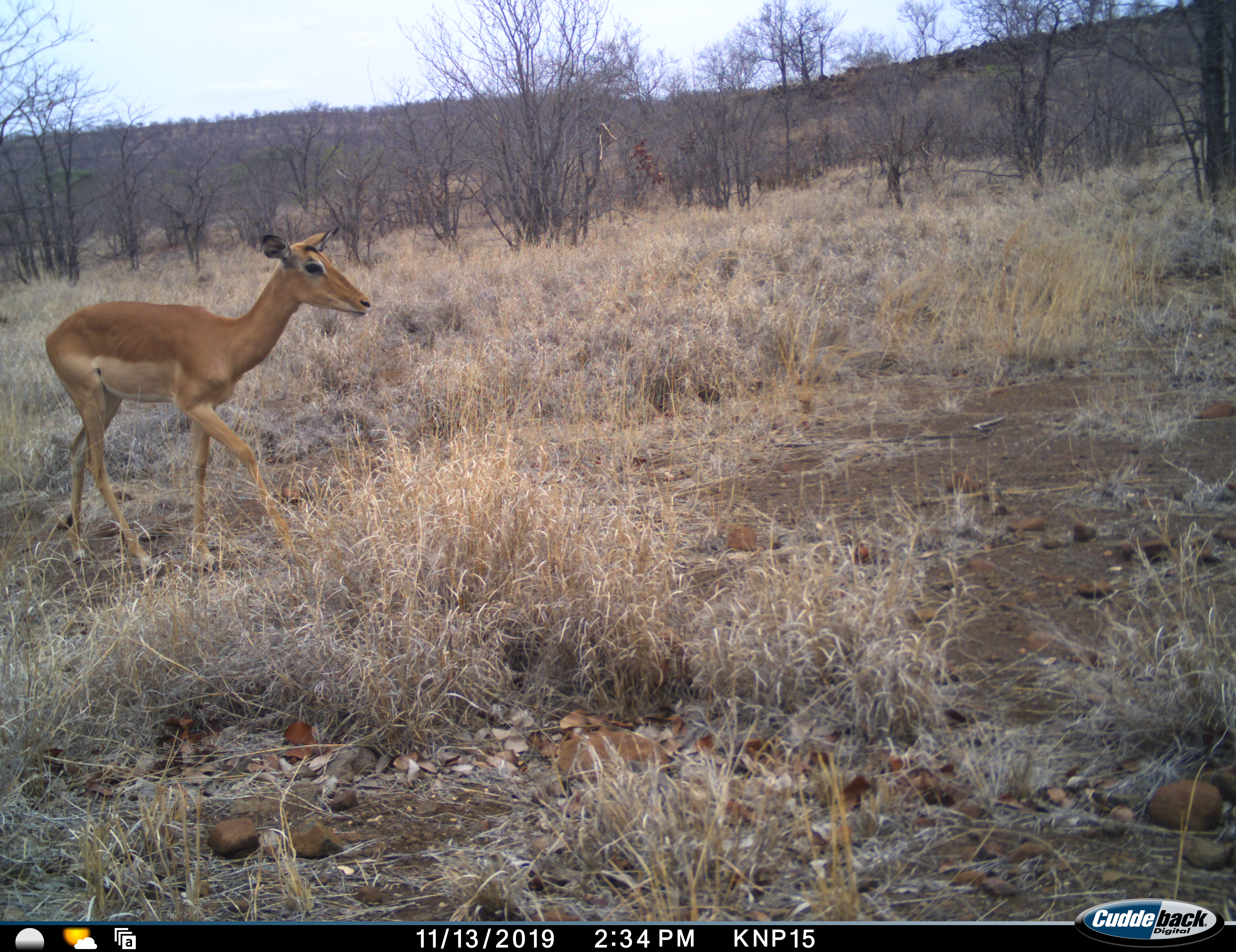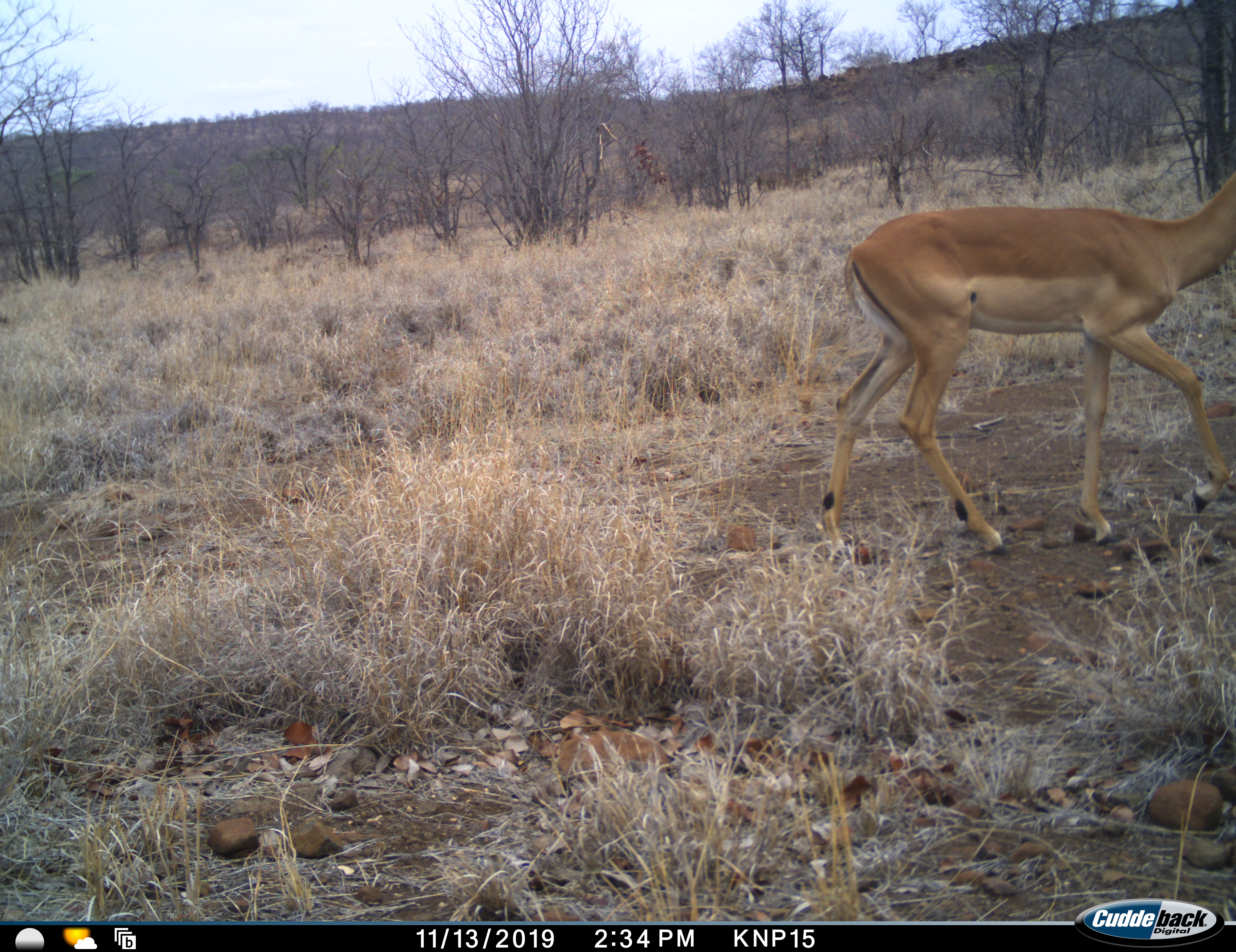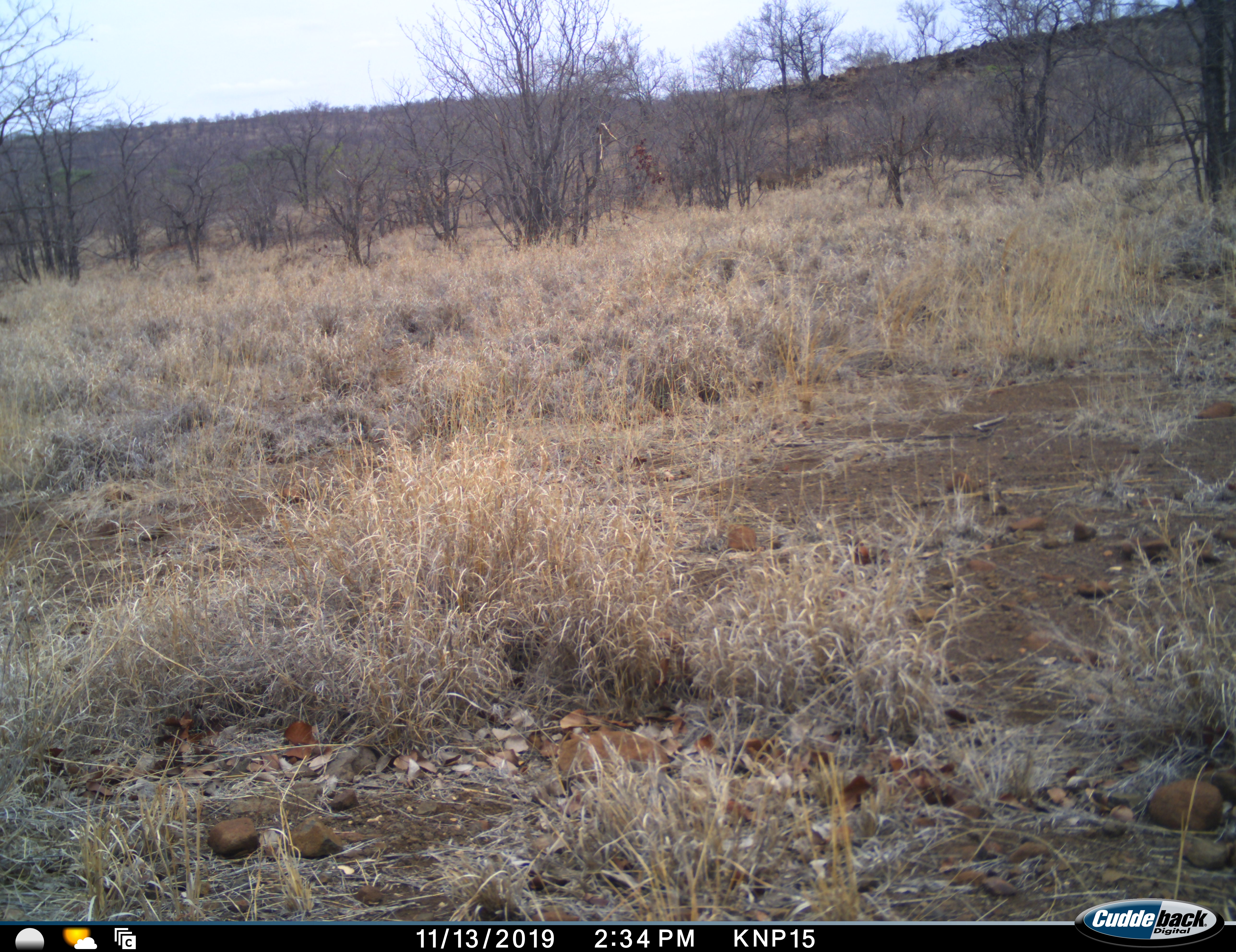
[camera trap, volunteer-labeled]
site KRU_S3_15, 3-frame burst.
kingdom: Animalia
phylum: Chordata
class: Mammalia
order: Artiodactyla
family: Bovidae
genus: Aepyceros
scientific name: Aepyceros melampus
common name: impala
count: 1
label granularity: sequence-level